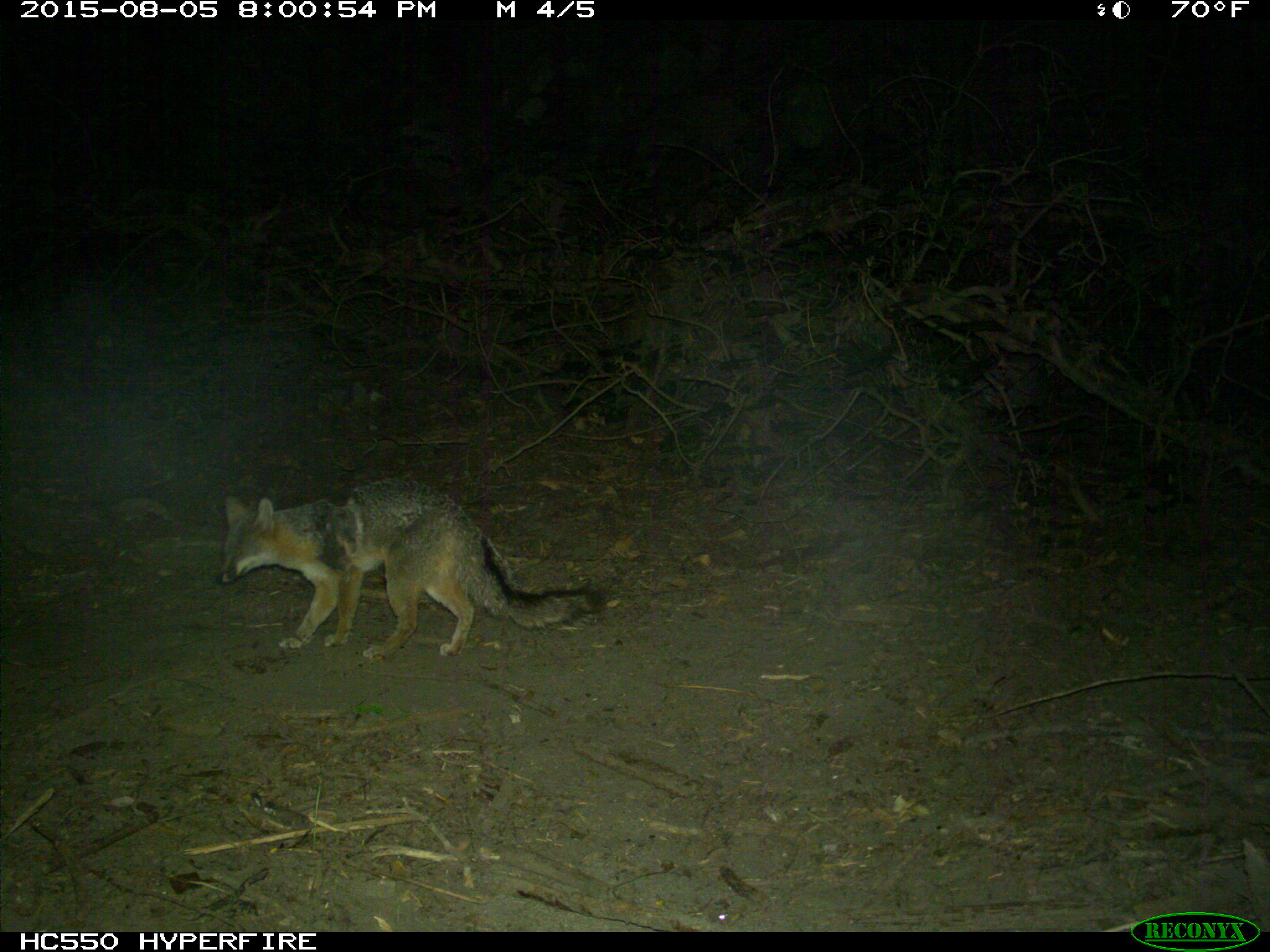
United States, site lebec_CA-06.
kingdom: Animalia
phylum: Chordata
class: Mammalia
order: Carnivora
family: Canidae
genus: Urocyon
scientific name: Urocyon cinereoargenteus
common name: gray fox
Urocyon cinereoargenteus (gray fox).